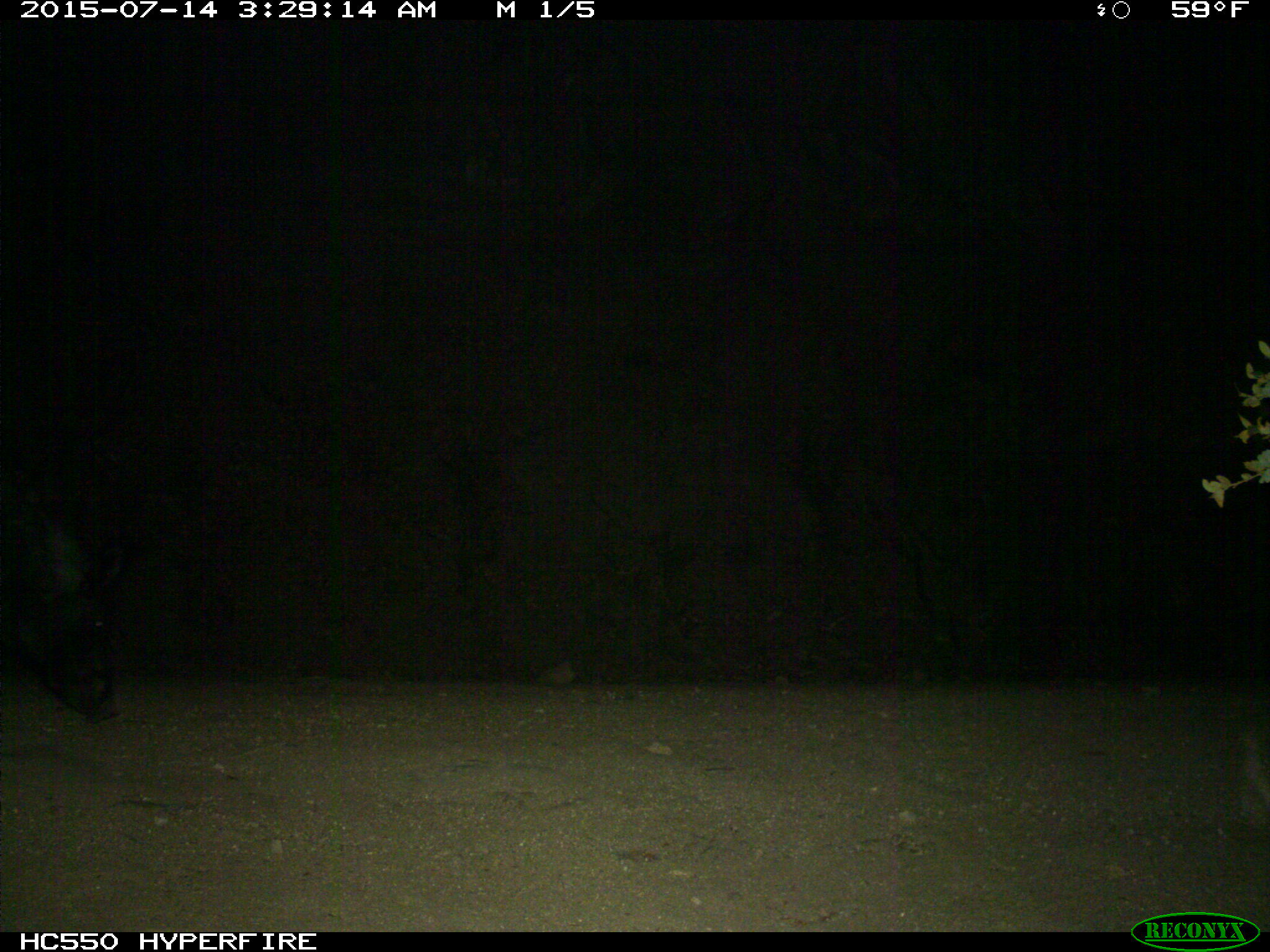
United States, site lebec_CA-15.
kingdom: Animalia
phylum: Chordata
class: Mammalia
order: Artiodactyla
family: Suidae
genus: Sus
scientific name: Sus scrofa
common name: wild boar